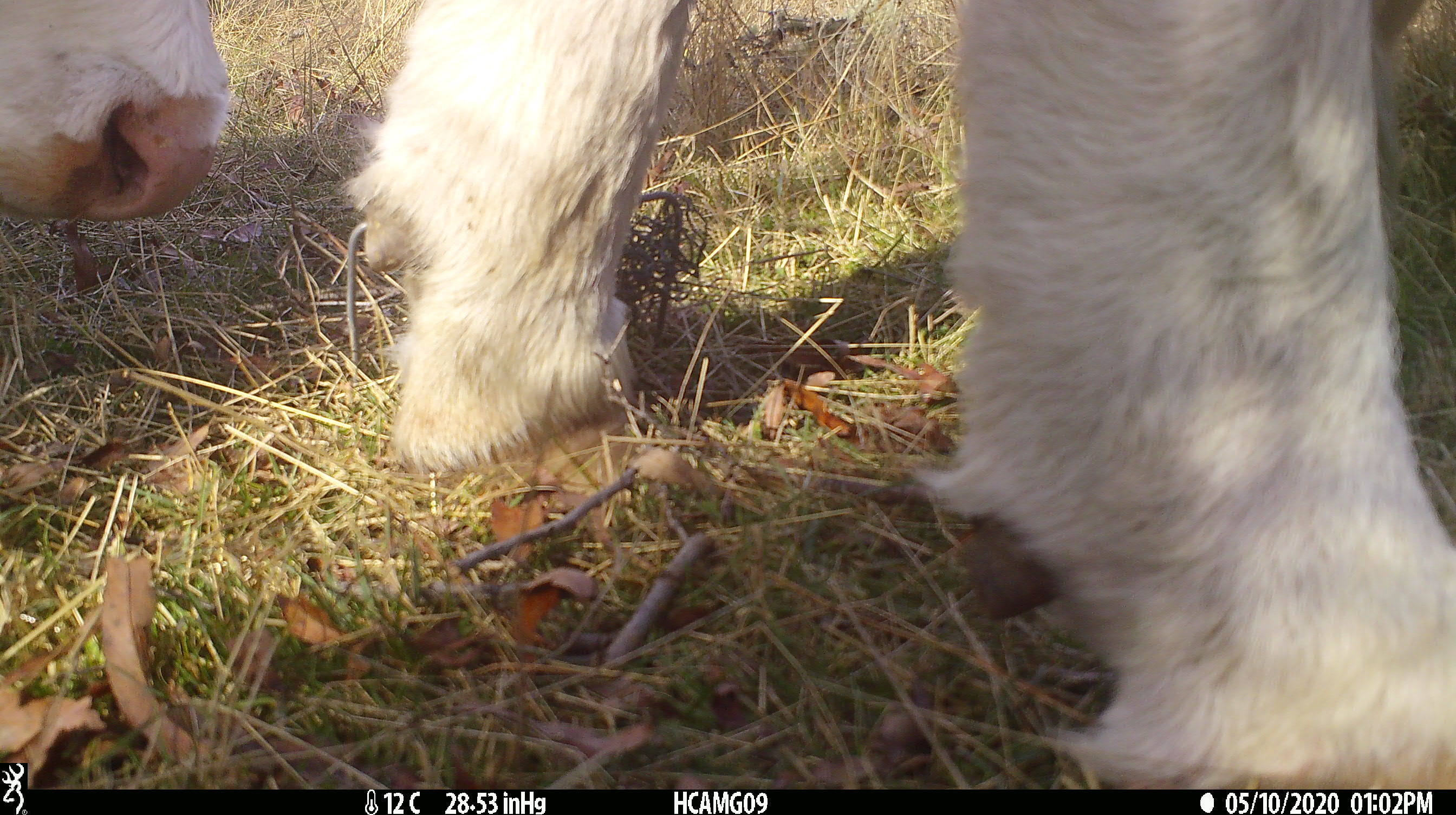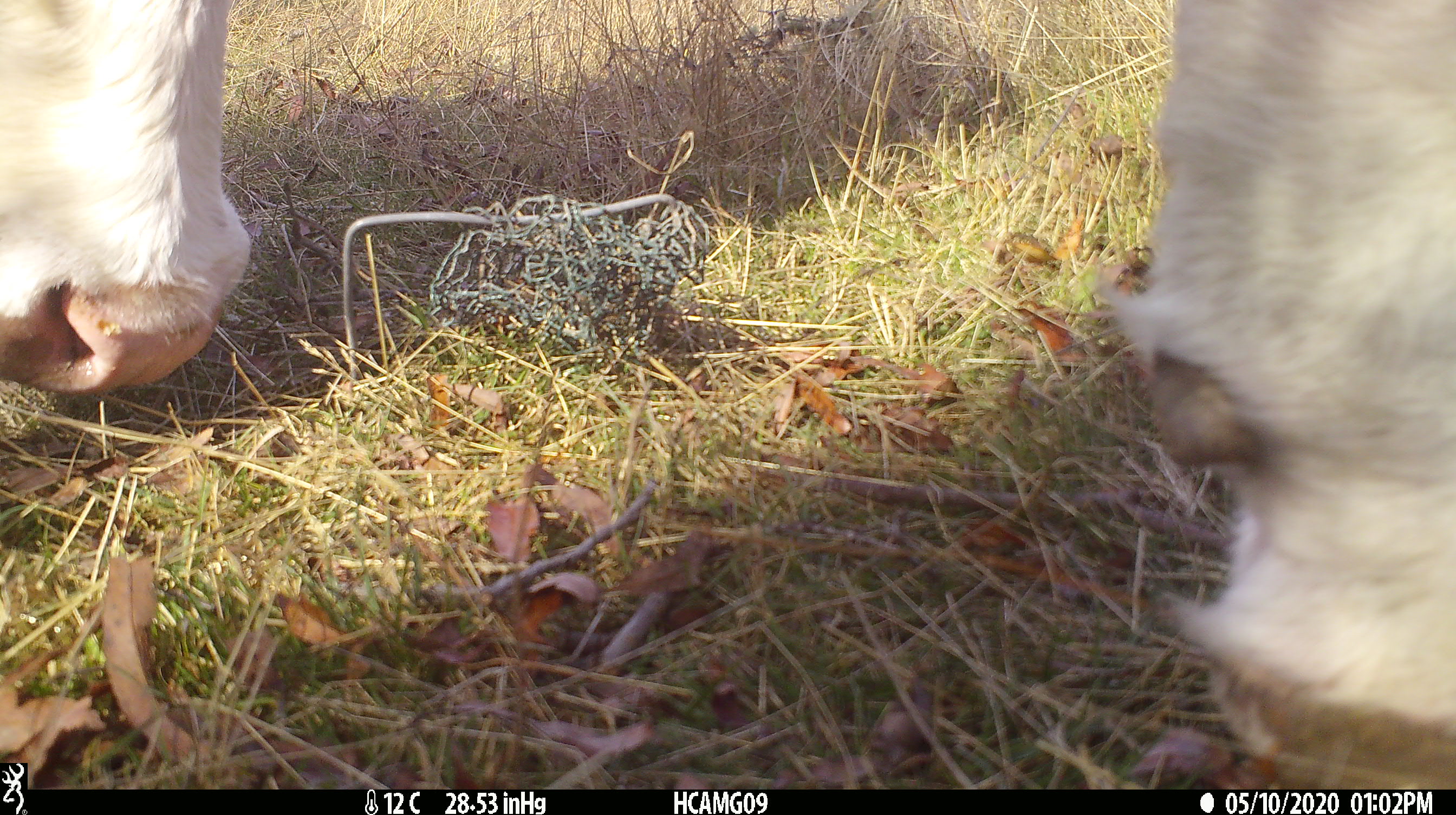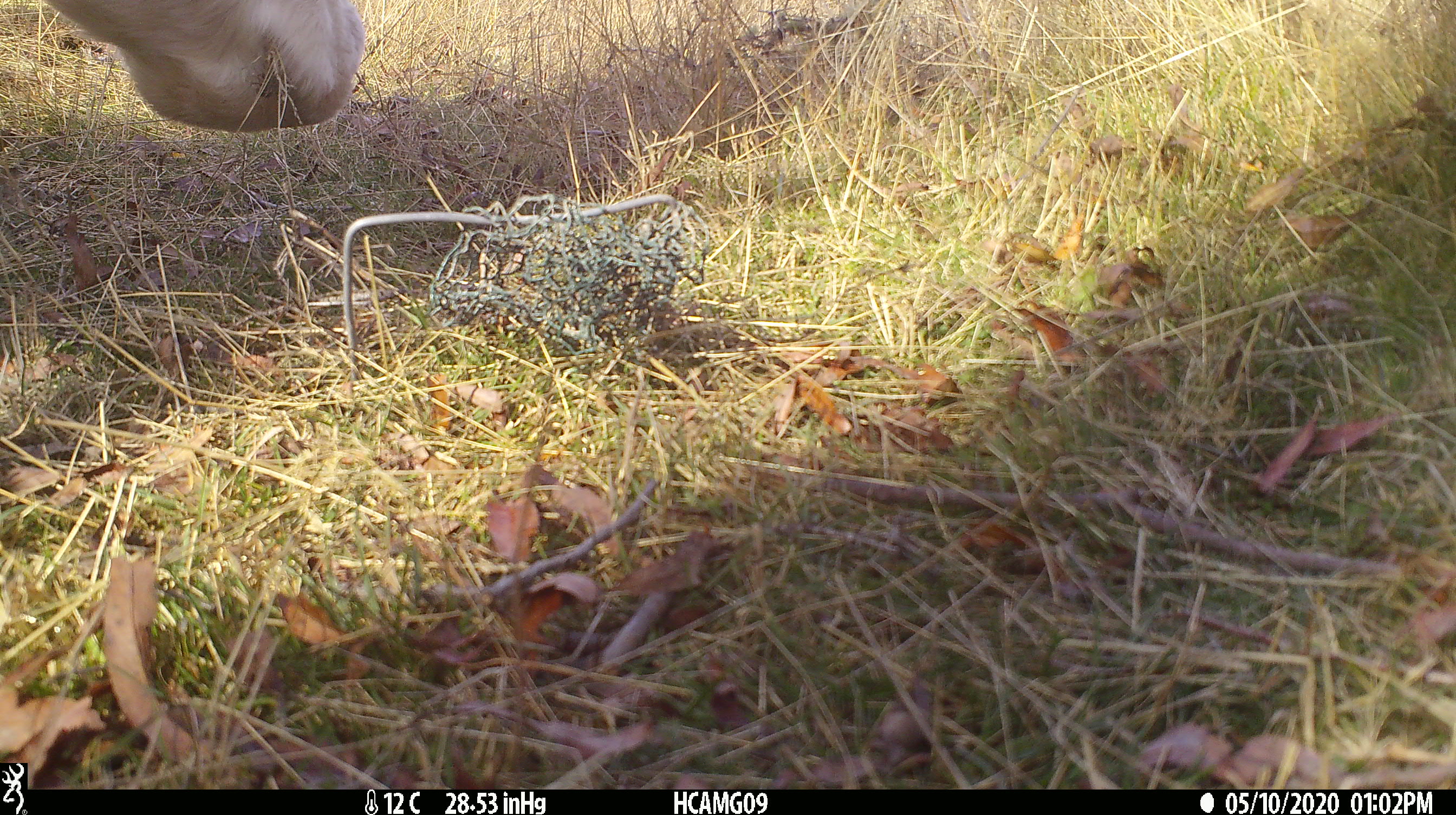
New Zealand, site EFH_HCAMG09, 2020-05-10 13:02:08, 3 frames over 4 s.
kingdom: Animalia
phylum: Chordata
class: Mammalia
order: Artiodactyla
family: Bovidae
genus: Bos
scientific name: Bos taurus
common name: domestic cow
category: cow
Cow (domestic cow) (Bos taurus).